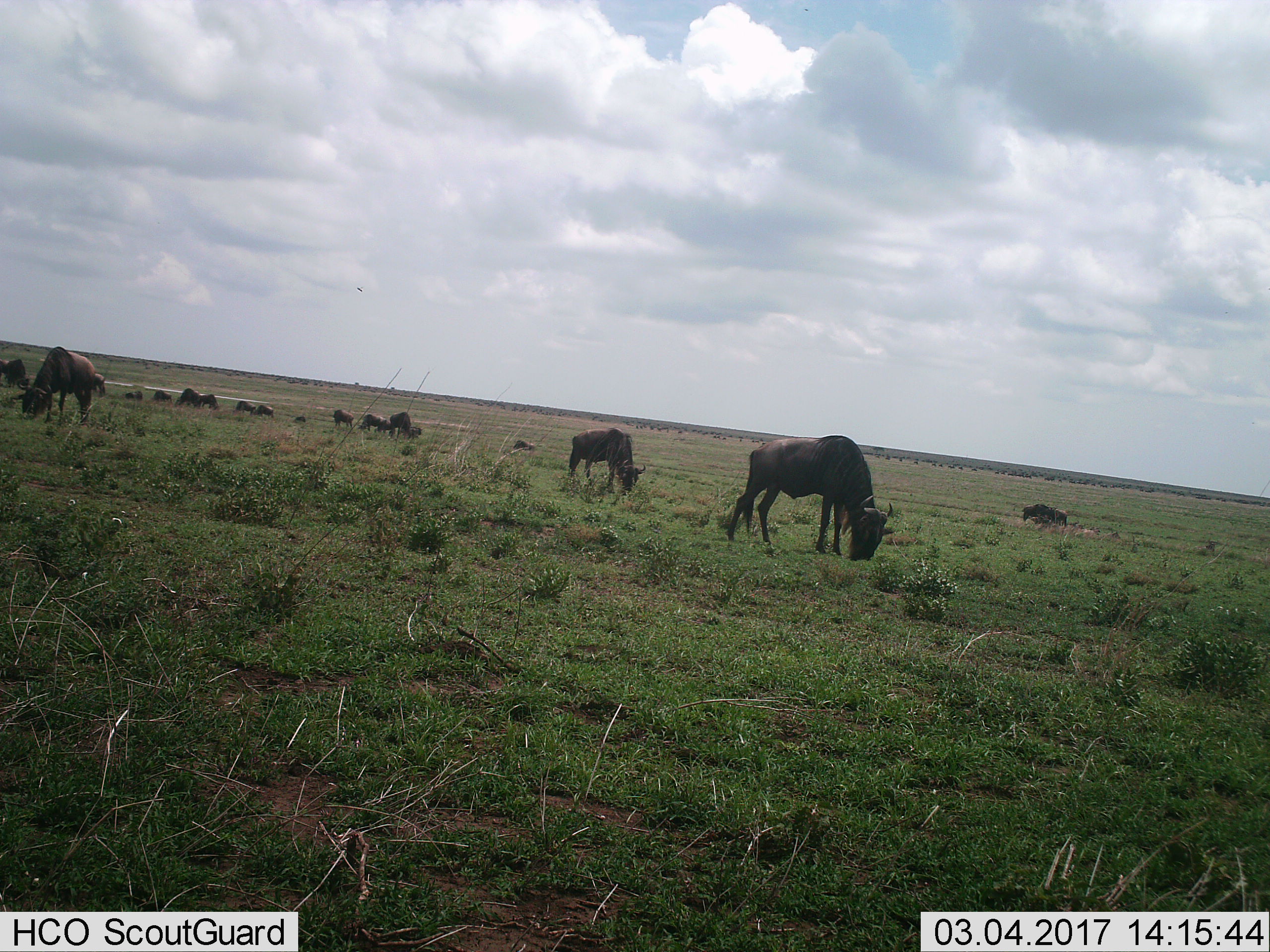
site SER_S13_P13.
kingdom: Animalia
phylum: Chordata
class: Mammalia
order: Artiodactyla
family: Bovidae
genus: Connochaetes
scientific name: Connochaetes taurinus taurinus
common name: blue wildebeest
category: wildebeestblue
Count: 11-50.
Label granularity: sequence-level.